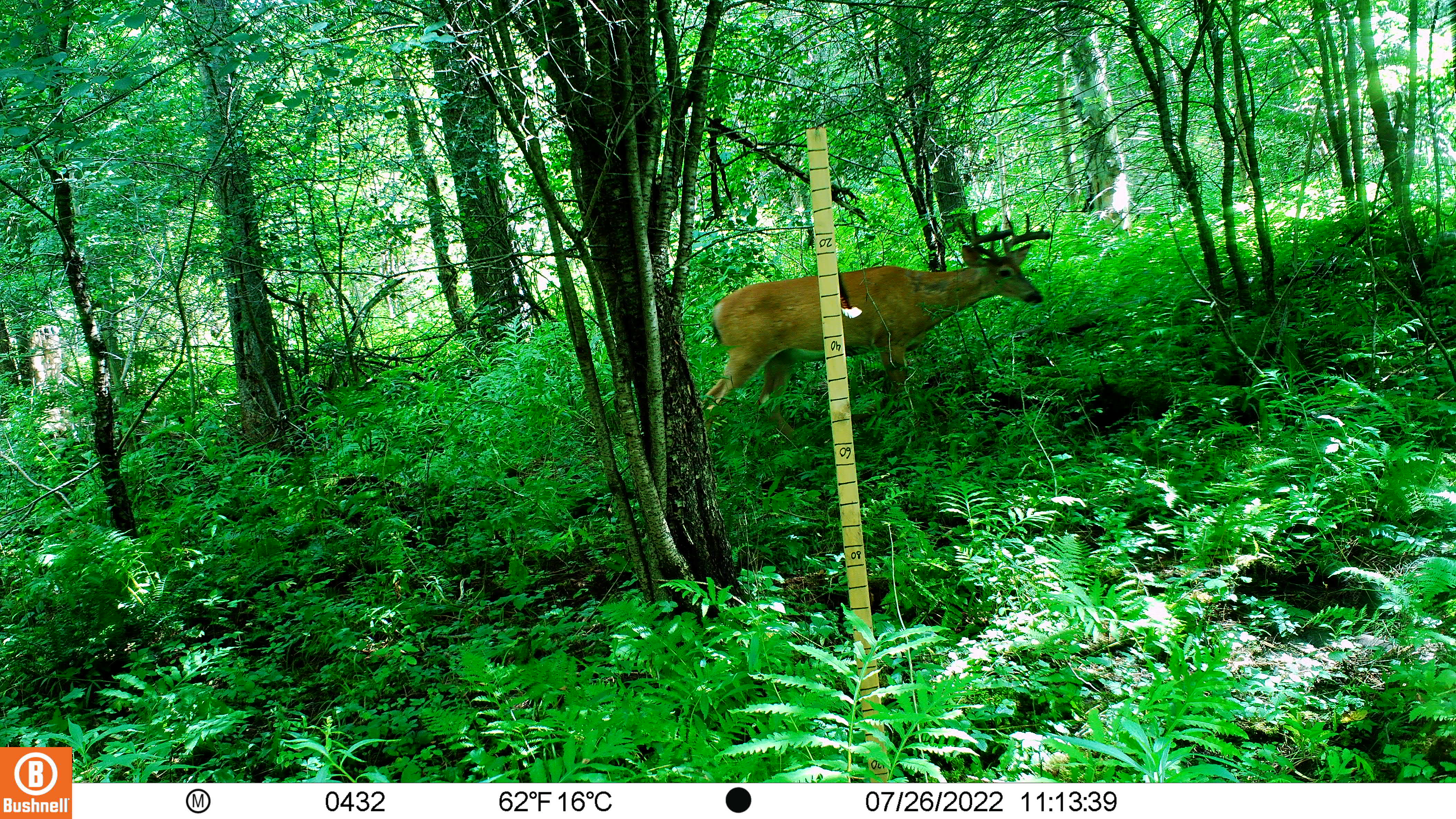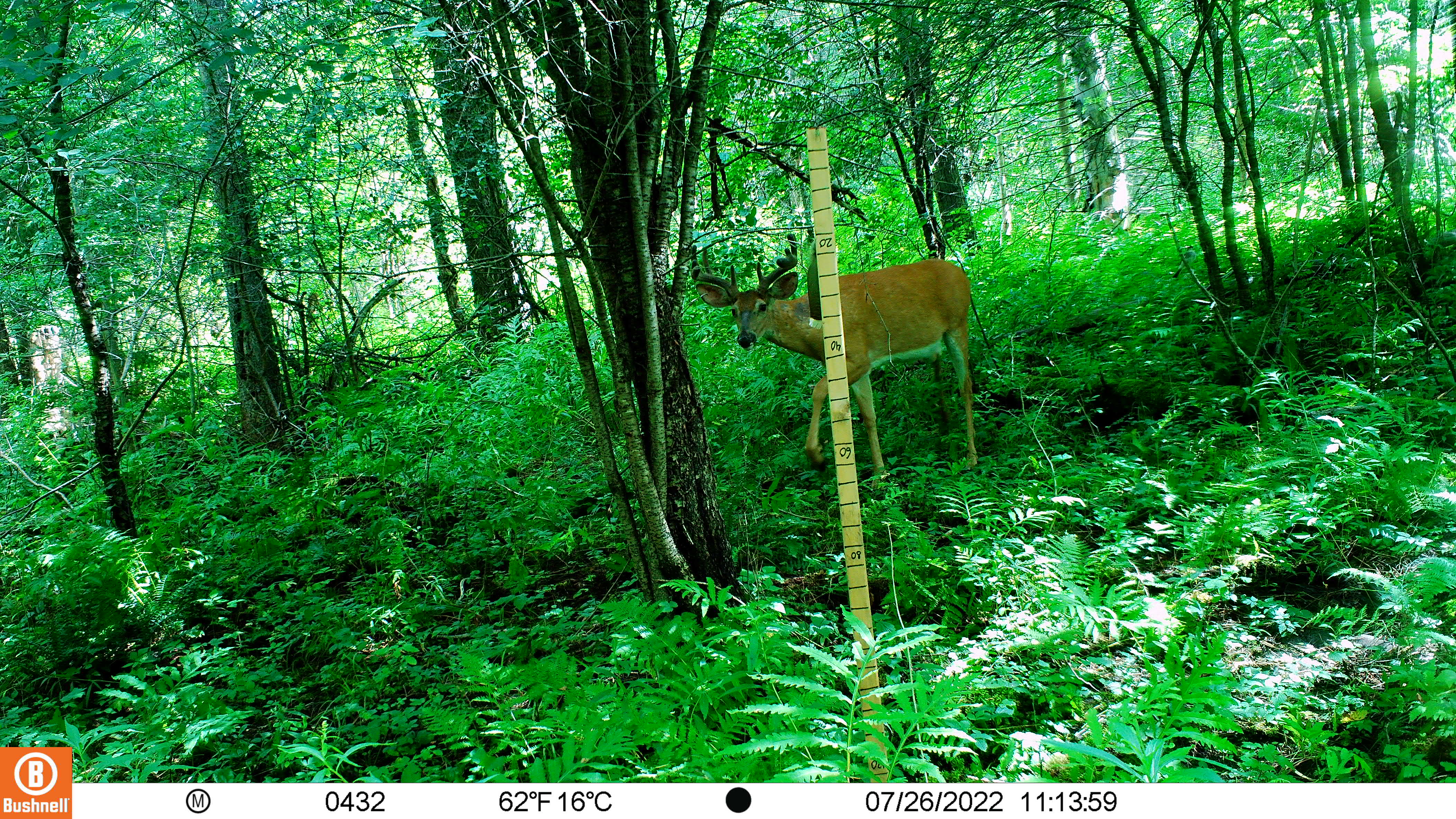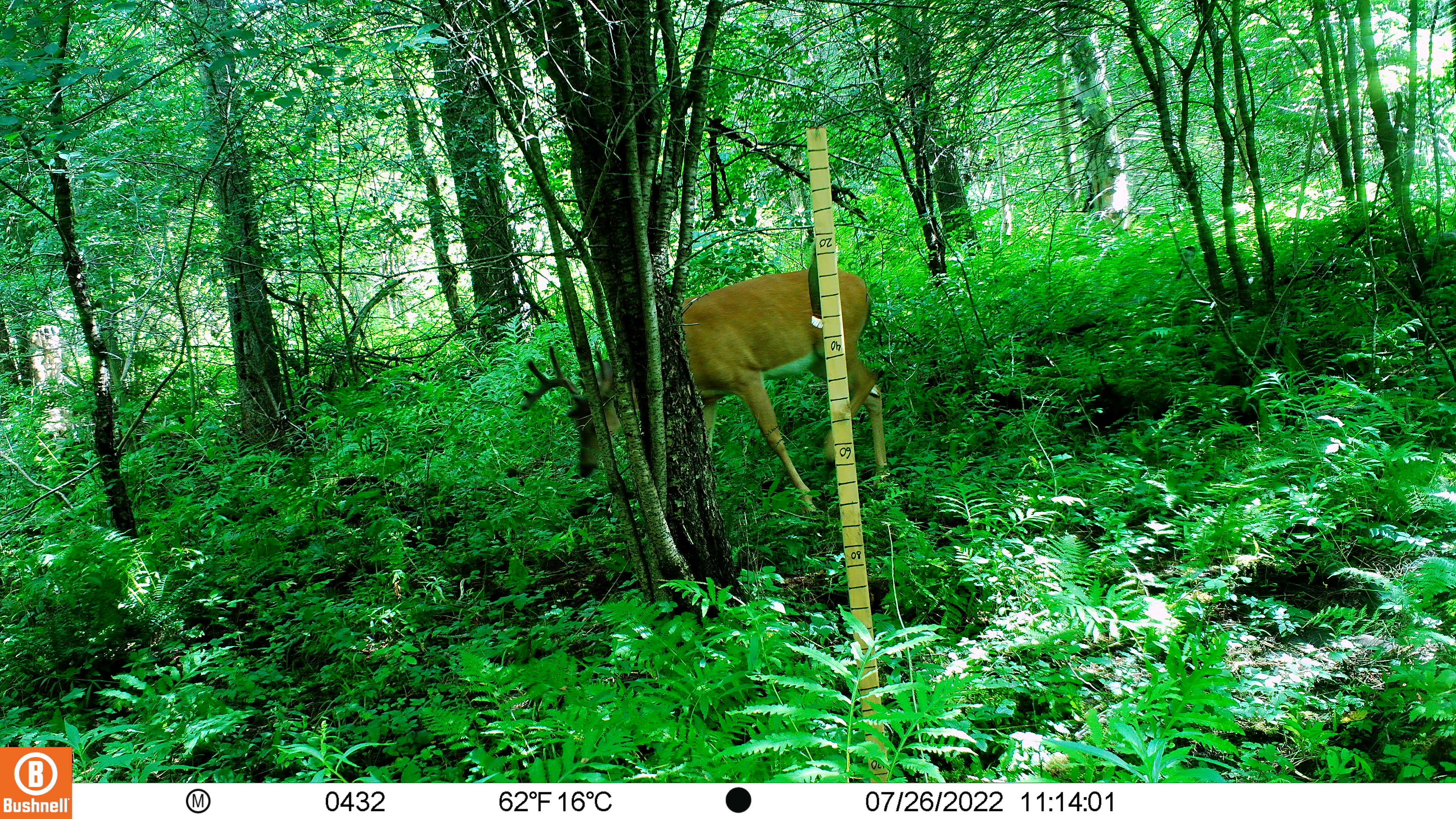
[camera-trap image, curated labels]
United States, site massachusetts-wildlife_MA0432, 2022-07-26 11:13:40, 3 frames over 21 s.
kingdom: Animalia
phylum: Chordata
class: Mammalia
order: Artiodactyla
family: Cervidae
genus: Odocoileus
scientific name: Odocoileus virginianus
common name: white-tailed deer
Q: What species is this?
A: White-tailed deer (Odocoileus virginianus).